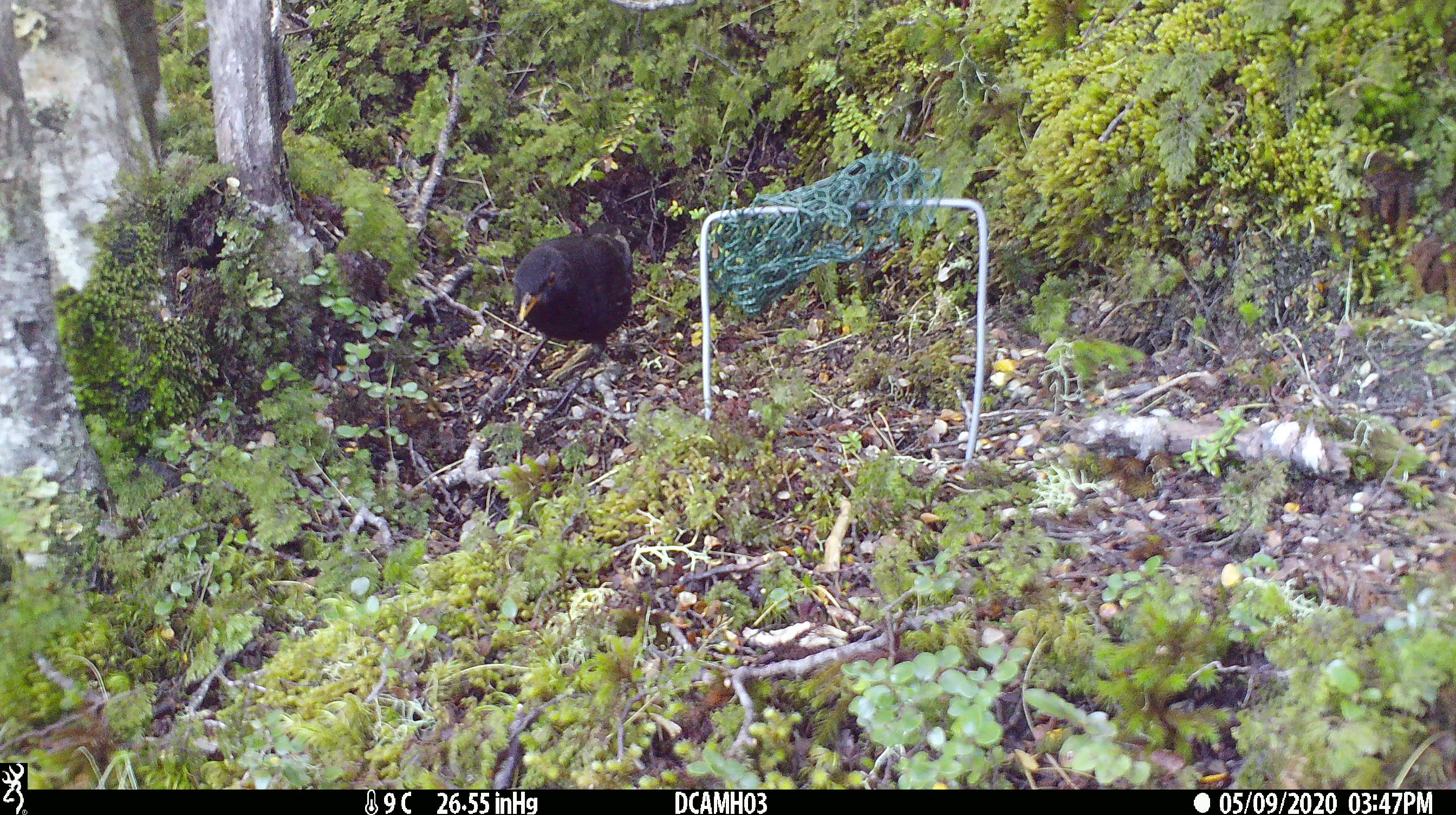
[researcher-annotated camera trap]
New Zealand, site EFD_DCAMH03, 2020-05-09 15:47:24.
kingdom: Animalia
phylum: Chordata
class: Aves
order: Passeriformes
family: Turdidae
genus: Turdus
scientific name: Turdus merula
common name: eurasian blackbird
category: blackbird